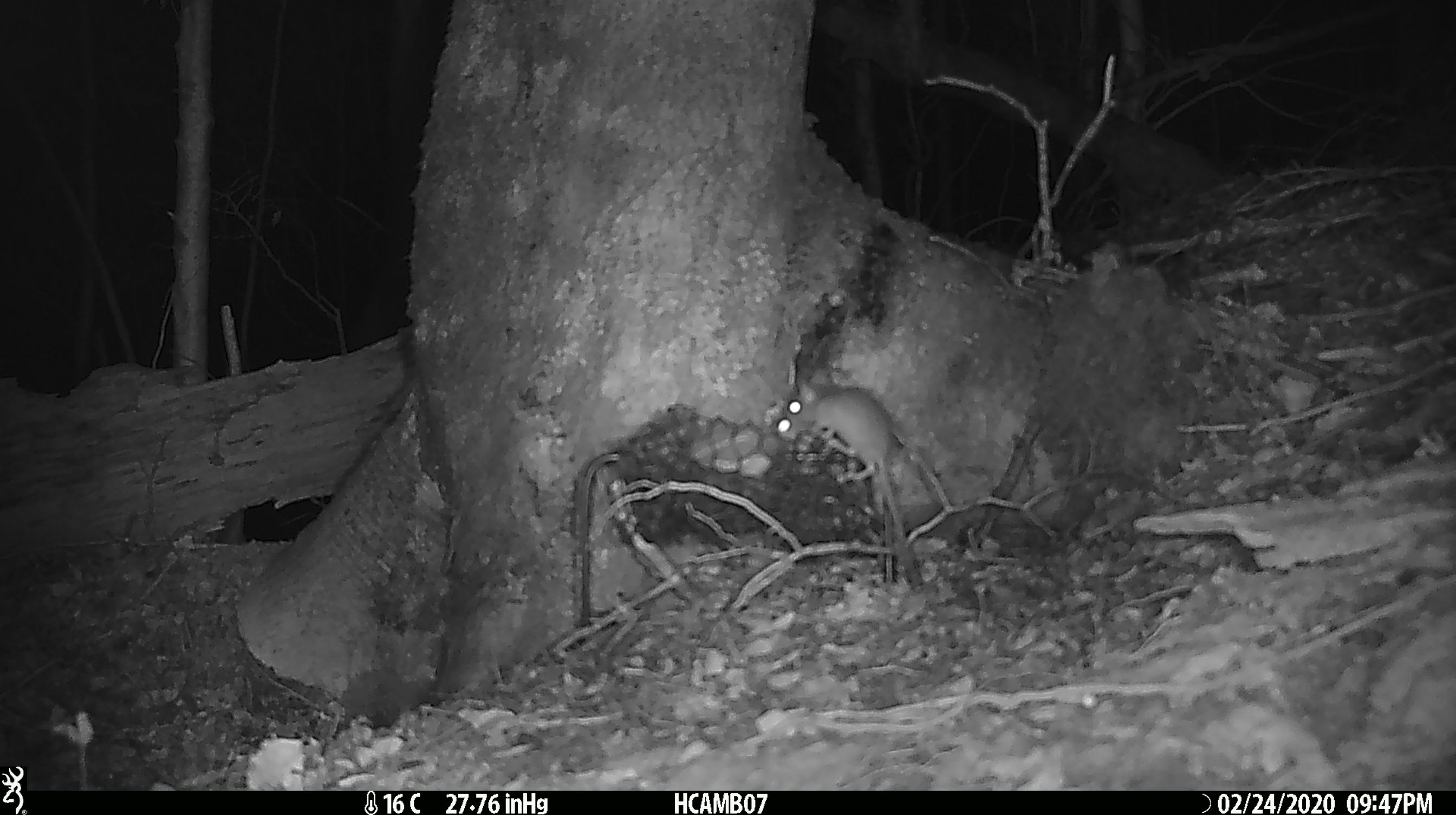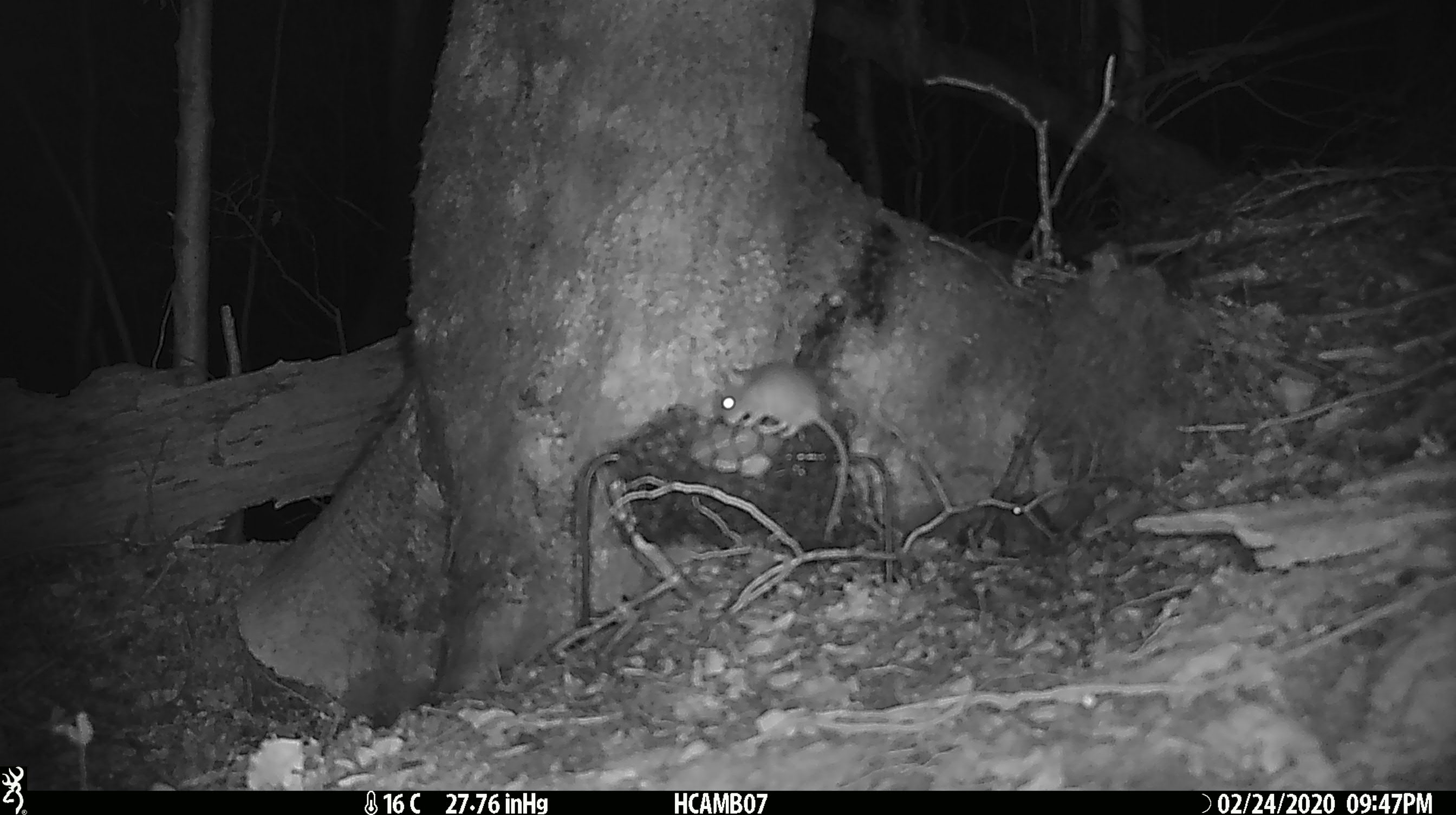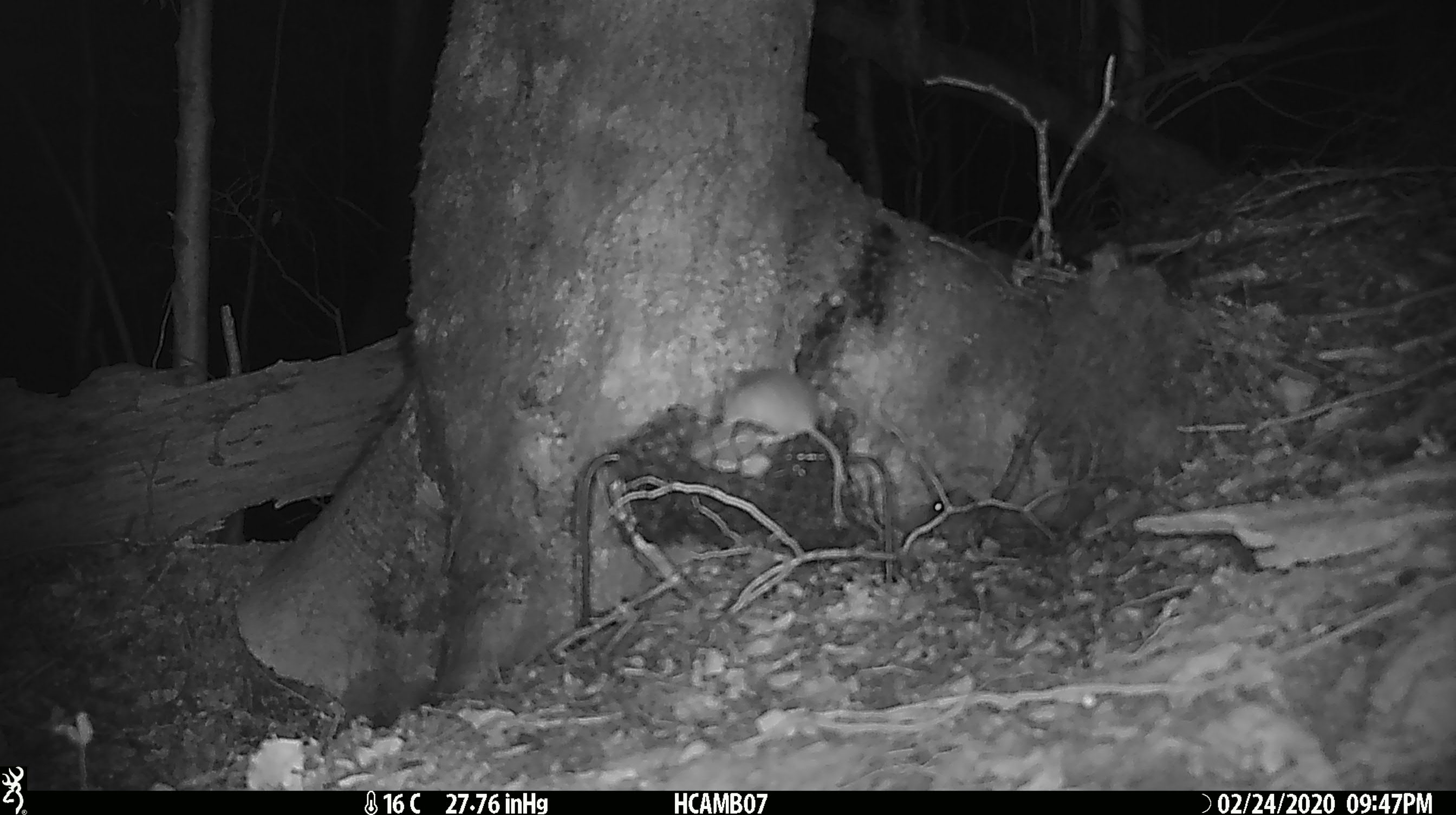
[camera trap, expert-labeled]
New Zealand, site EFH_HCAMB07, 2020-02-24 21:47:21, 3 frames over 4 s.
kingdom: Animalia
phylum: Chordata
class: Mammalia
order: Rodentia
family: Muridae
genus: Mus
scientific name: Mus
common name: mouse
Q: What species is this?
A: Mouse (Mus).